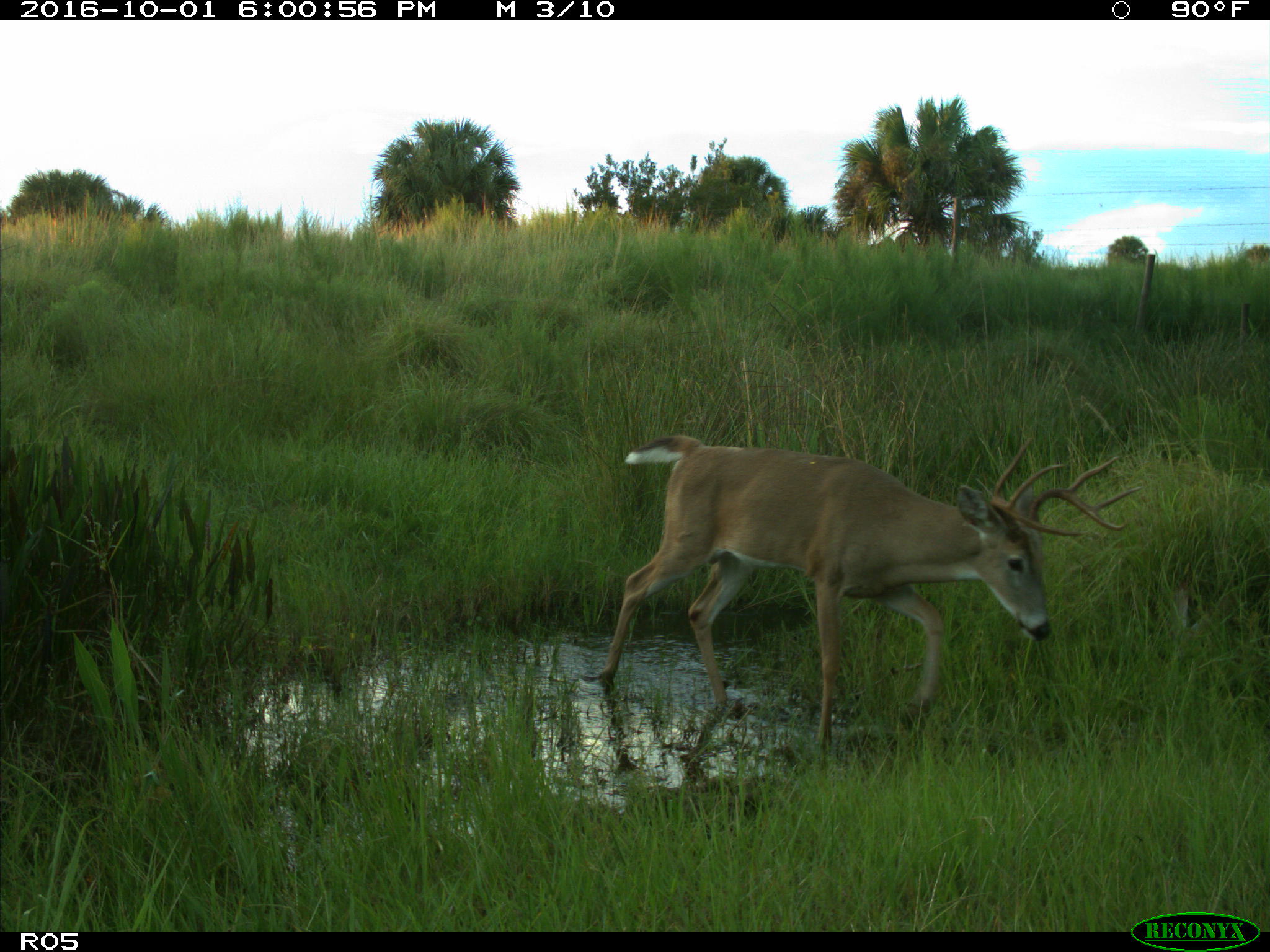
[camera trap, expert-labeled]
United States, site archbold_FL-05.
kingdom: Animalia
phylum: Chordata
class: Mammalia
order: Artiodactyla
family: Cervidae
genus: Odocoileus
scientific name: Odocoileus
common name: deer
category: unidentified deer